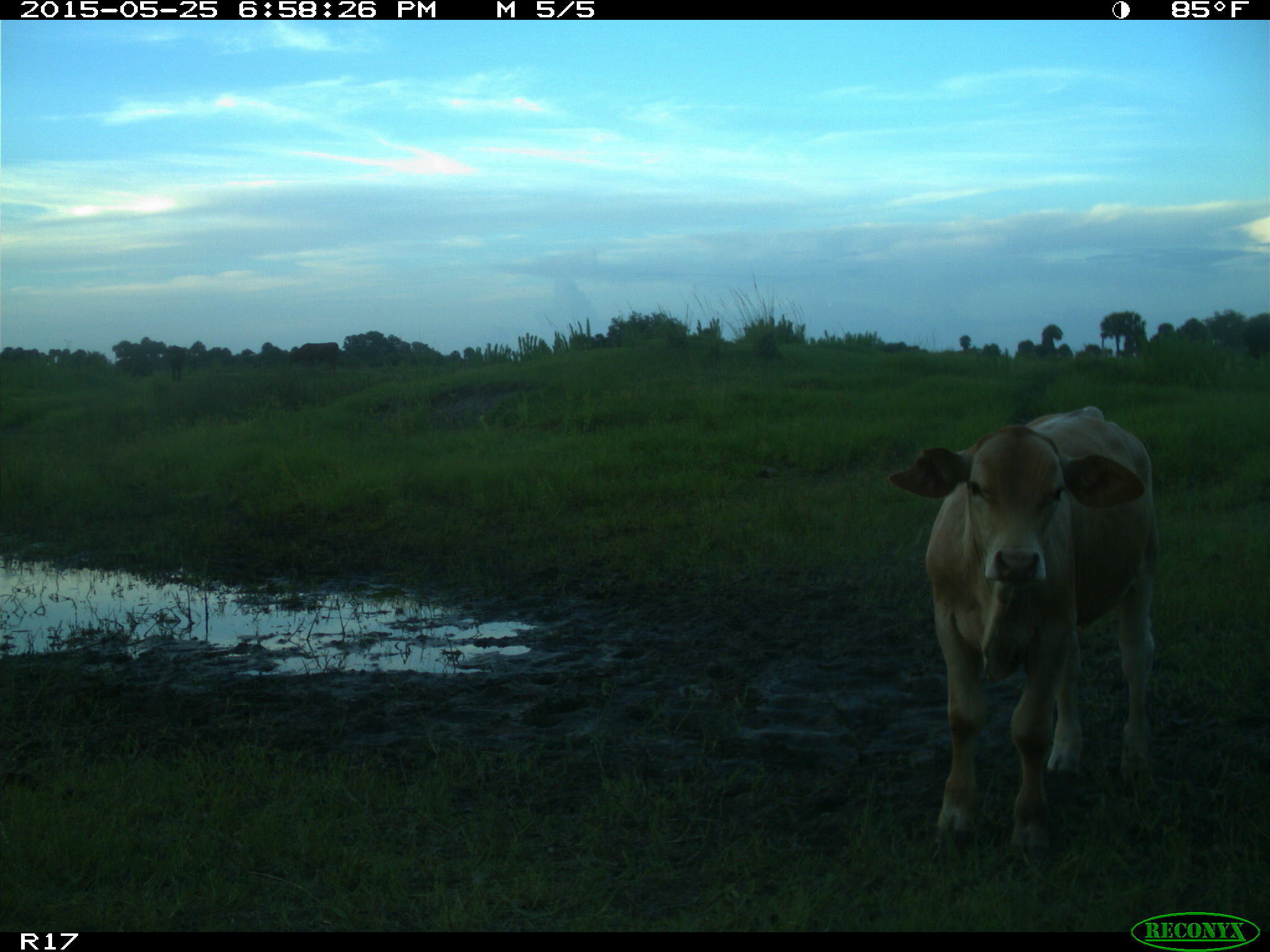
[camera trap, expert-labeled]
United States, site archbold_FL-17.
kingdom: Animalia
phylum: Chordata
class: Mammalia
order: Artiodactyla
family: Bovidae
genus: Bos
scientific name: Bos taurus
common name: domestic cow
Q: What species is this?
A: Bos taurus (domestic cow).